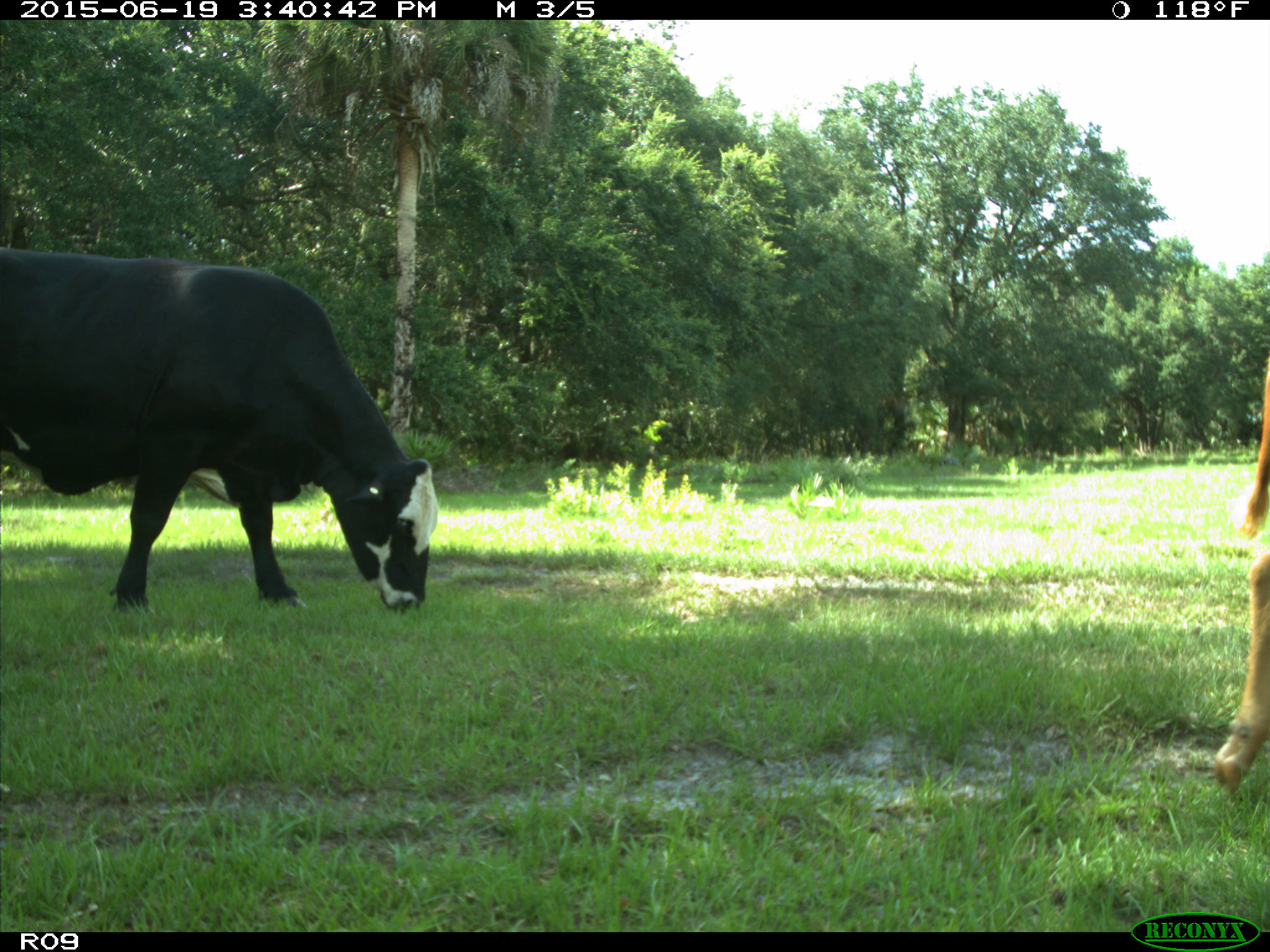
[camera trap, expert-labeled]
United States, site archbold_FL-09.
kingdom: Animalia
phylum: Chordata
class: Mammalia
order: Artiodactyla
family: Bovidae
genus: Bos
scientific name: Bos taurus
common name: domestic cow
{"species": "Bos taurus (domestic cow)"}